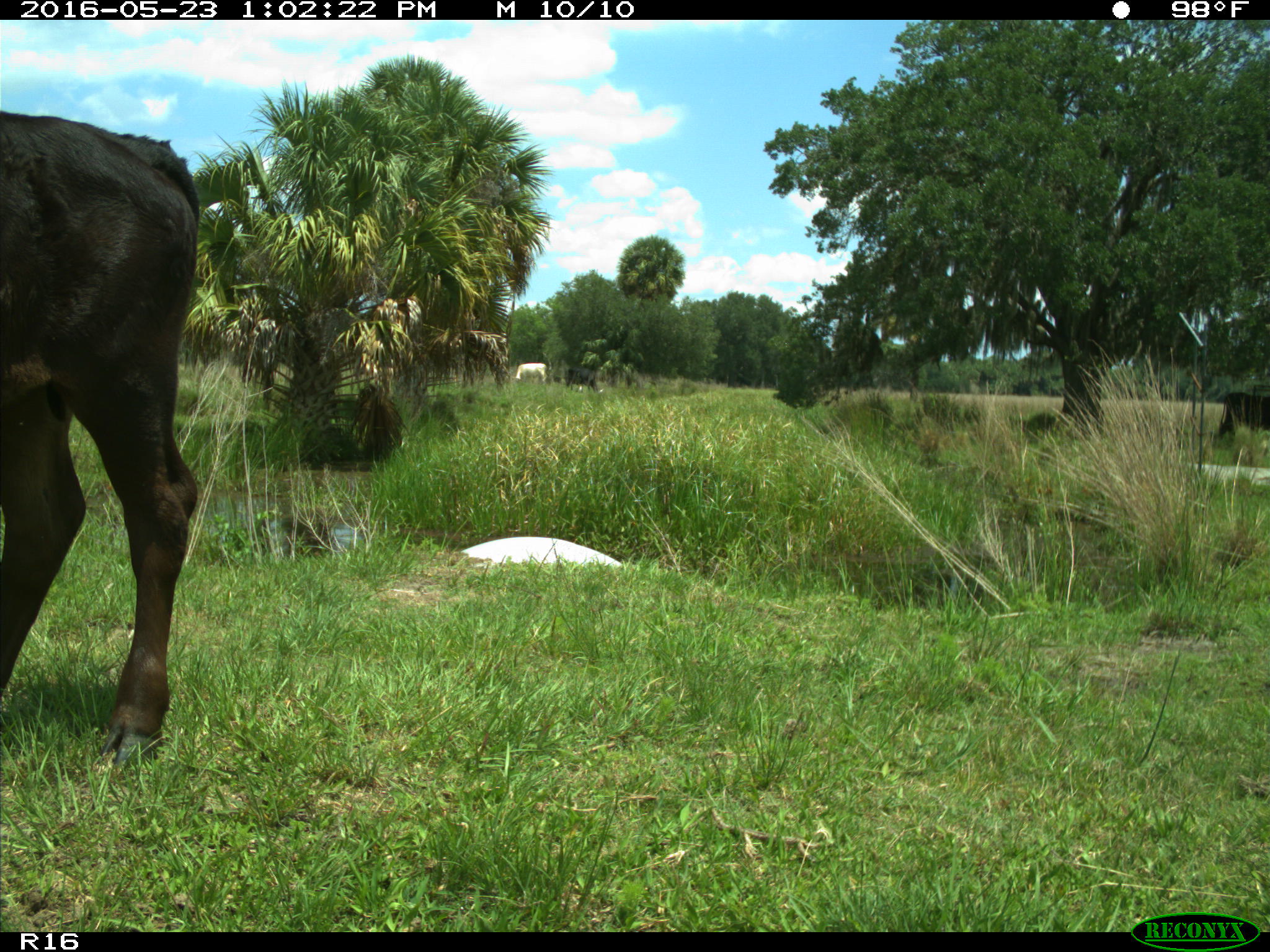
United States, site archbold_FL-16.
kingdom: Animalia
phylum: Chordata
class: Mammalia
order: Artiodactyla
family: Bovidae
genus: Bos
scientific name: Bos taurus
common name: domestic cow